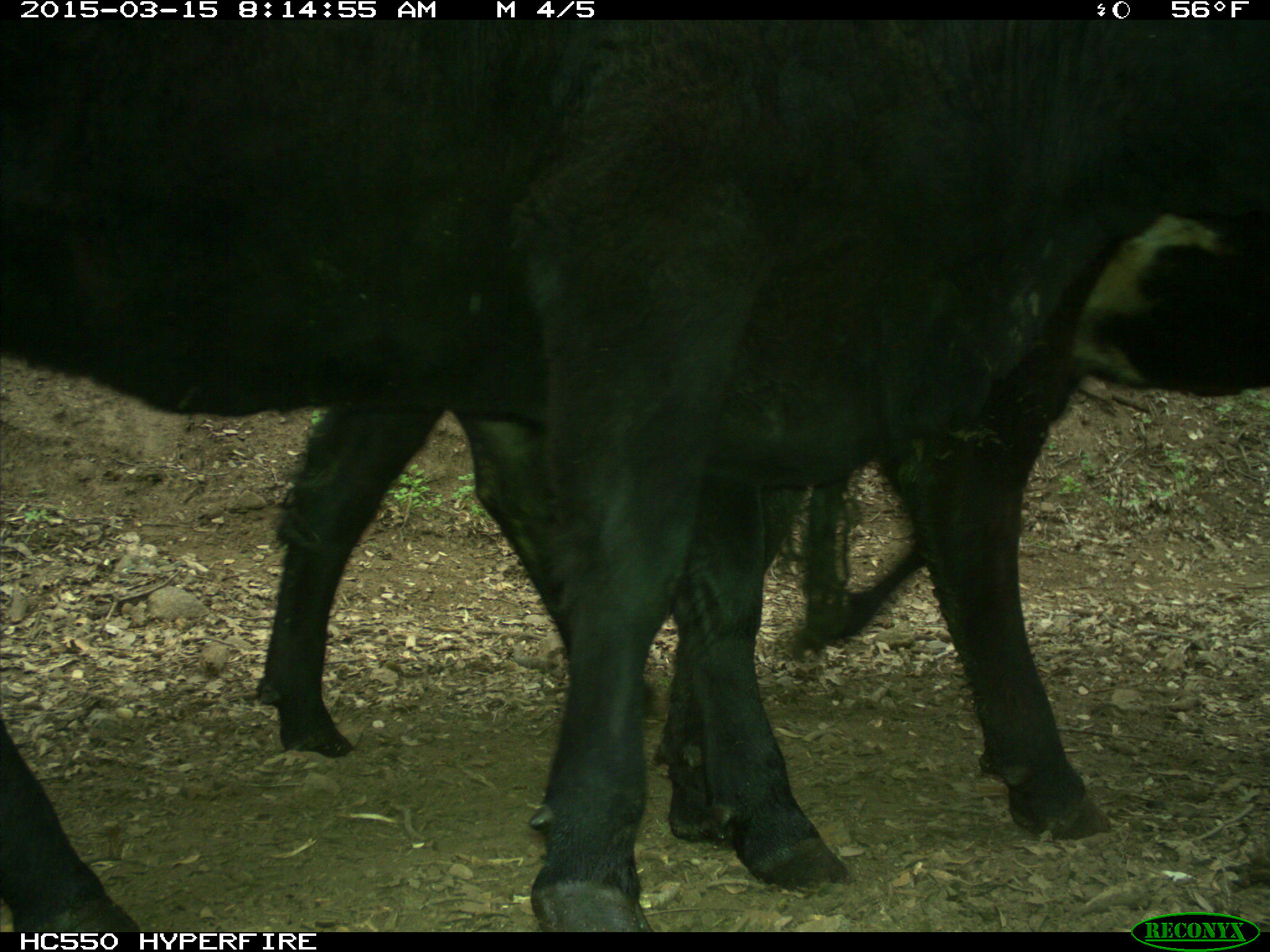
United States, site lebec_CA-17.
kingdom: Animalia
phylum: Chordata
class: Mammalia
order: Artiodactyla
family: Bovidae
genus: Bos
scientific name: Bos taurus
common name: domestic cow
Bos taurus (domestic cow).